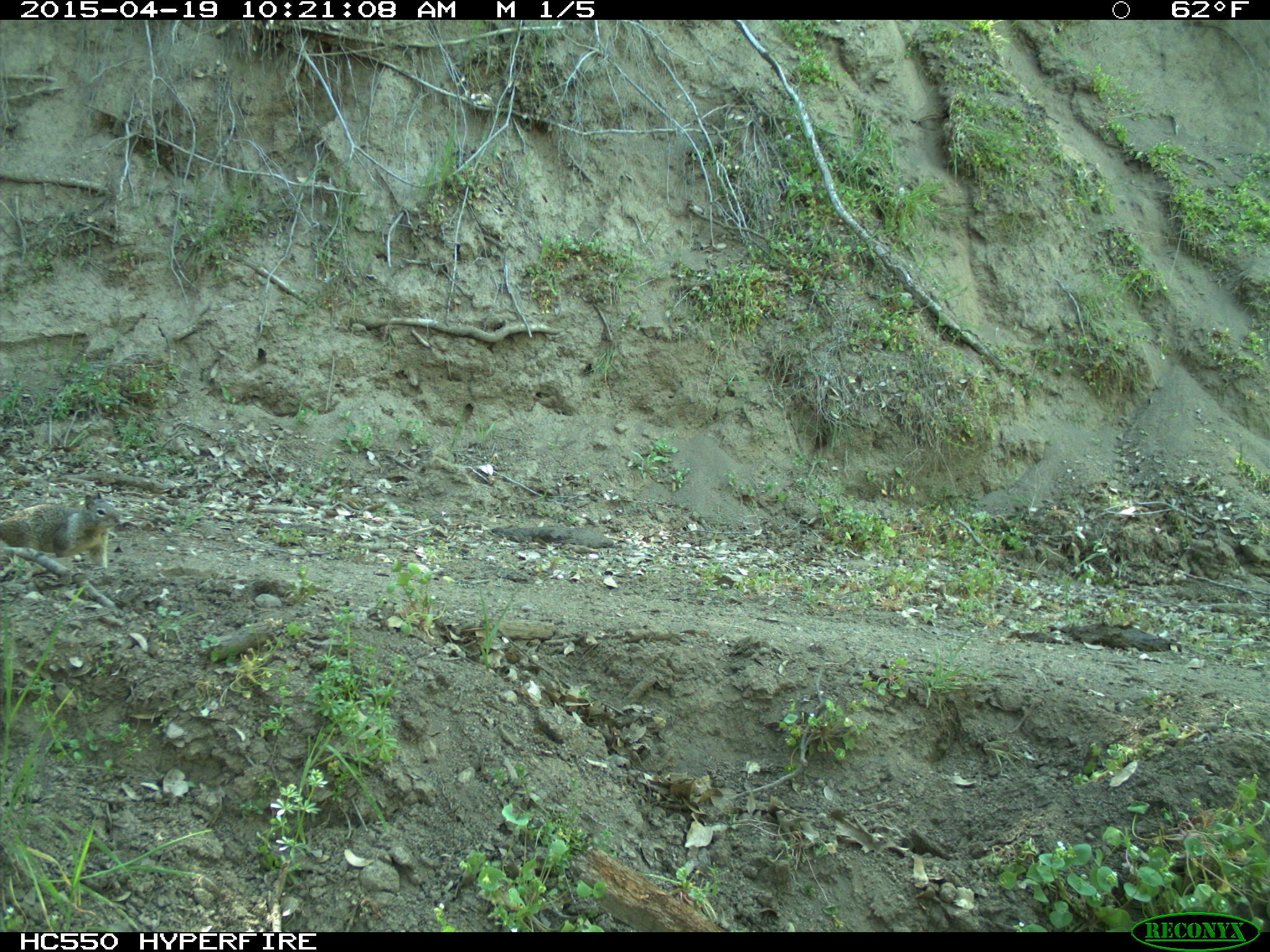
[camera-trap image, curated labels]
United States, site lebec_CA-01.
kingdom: Animalia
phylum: Chordata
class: Mammalia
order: Rodentia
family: Sciuridae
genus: Otospermophilus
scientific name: Otospermophilus beecheyi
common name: california ground squirrel